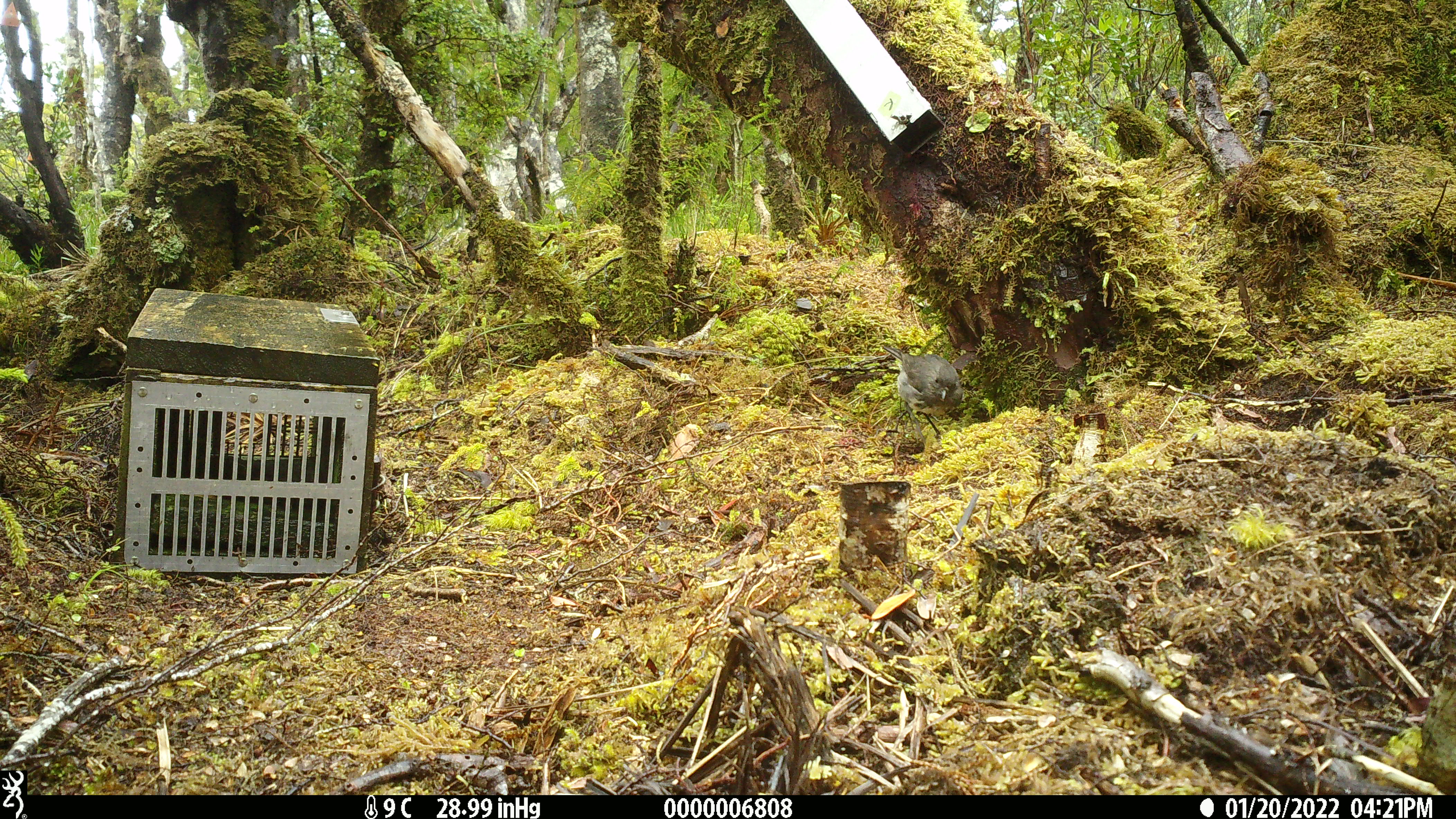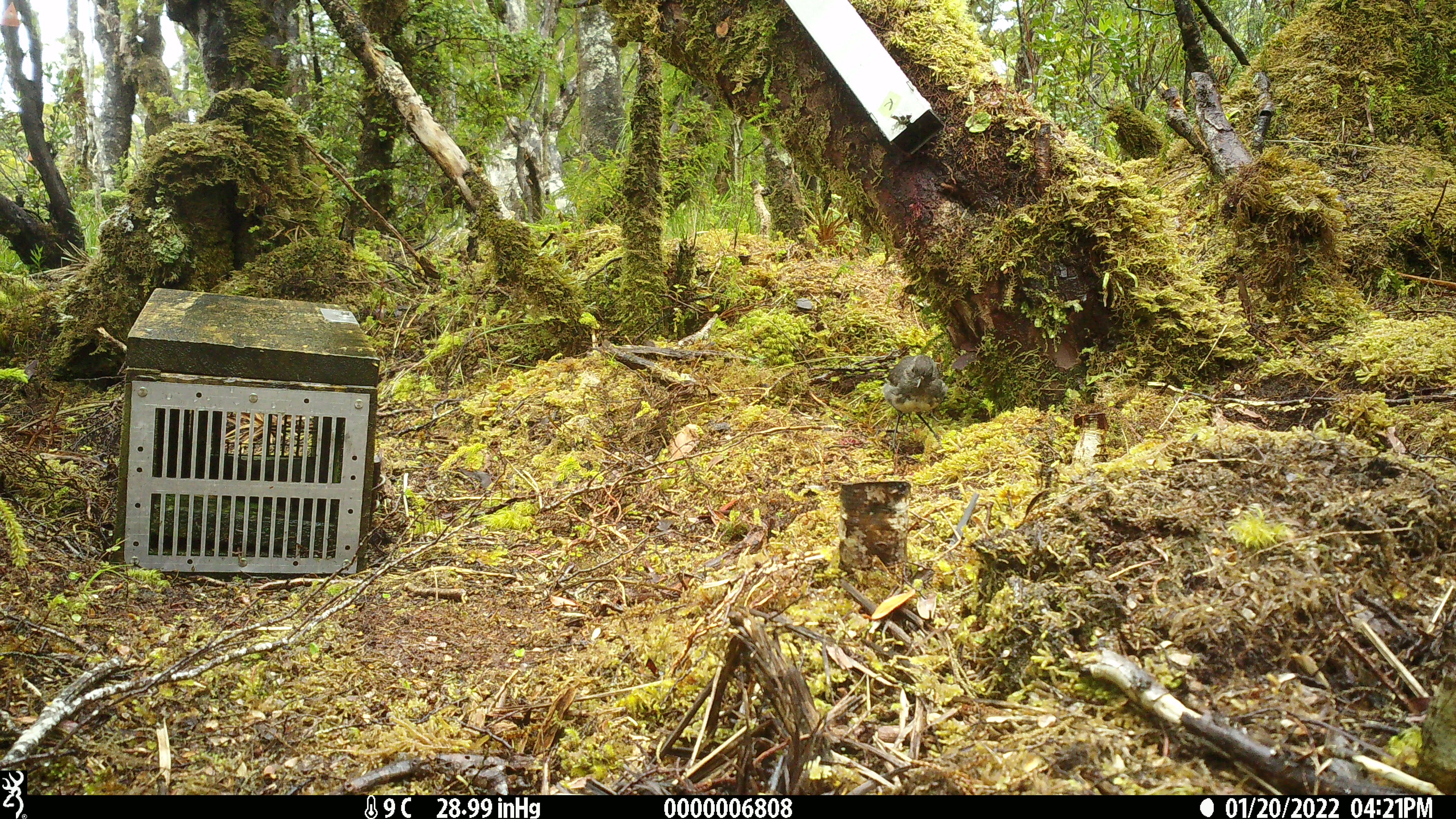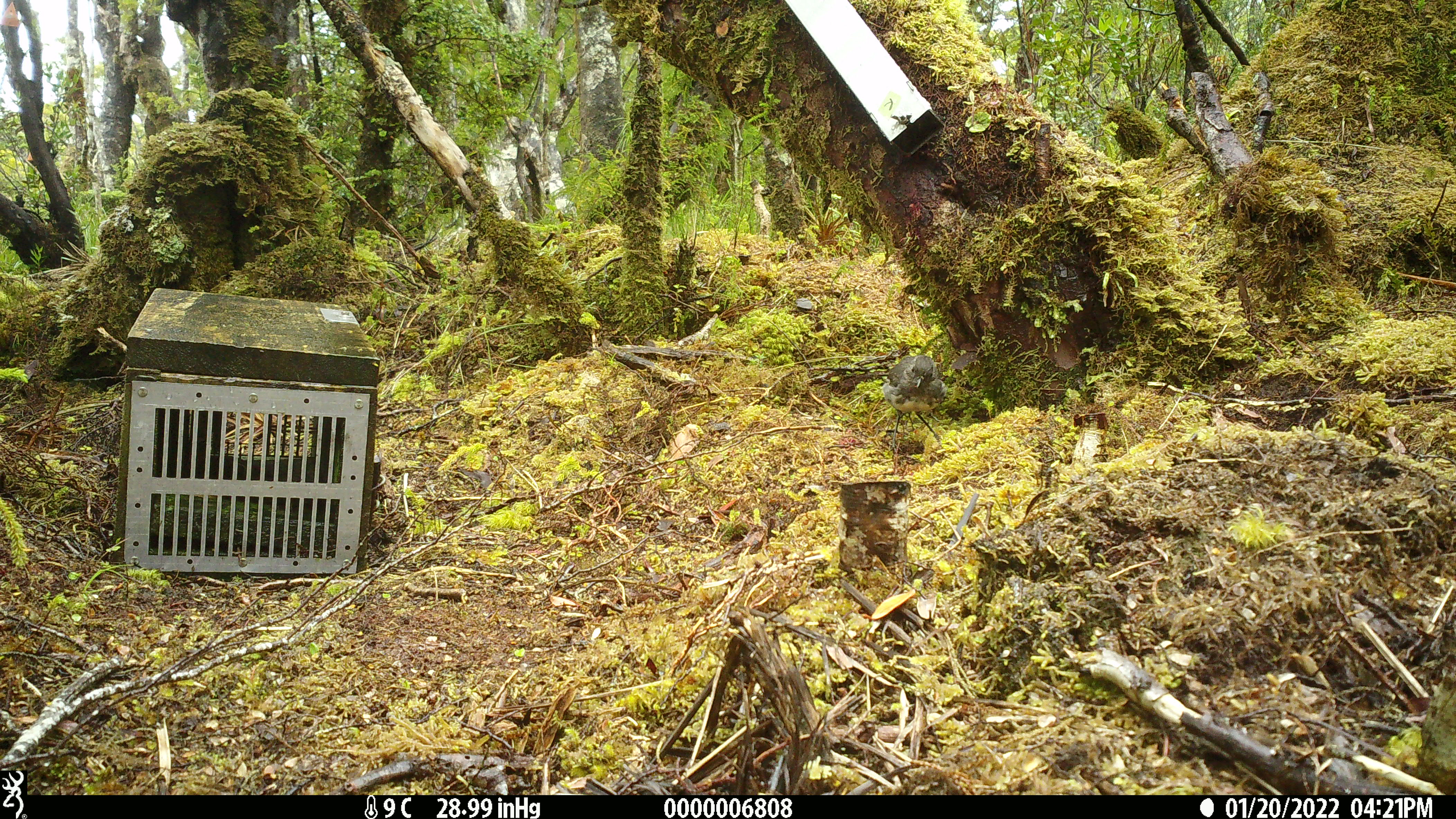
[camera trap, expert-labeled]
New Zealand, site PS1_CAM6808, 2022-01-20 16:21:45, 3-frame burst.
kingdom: Animalia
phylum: Chordata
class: Aves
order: Passeriformes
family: Petroicidae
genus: Petroica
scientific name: Petroica australis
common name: new zealand robin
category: robin